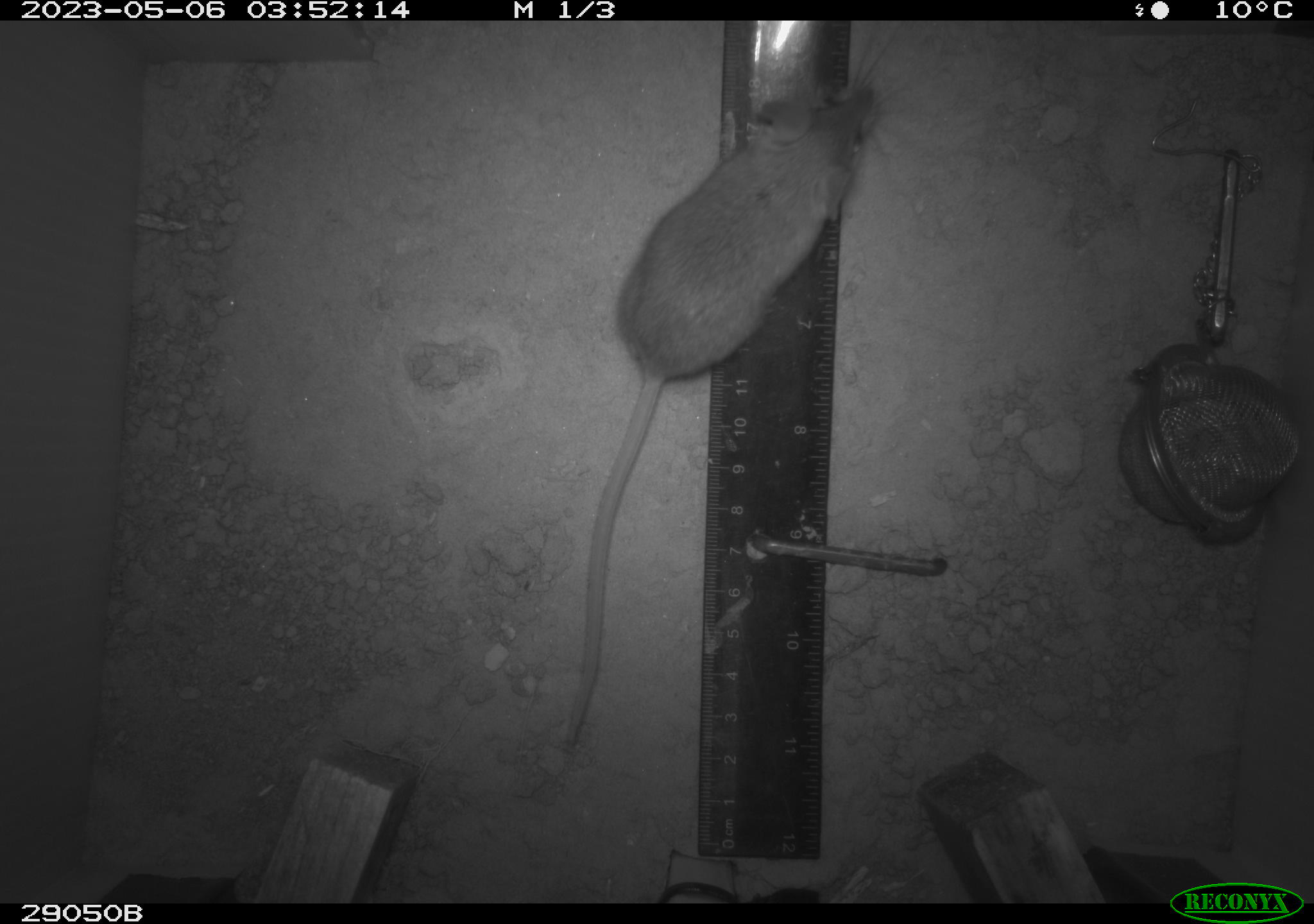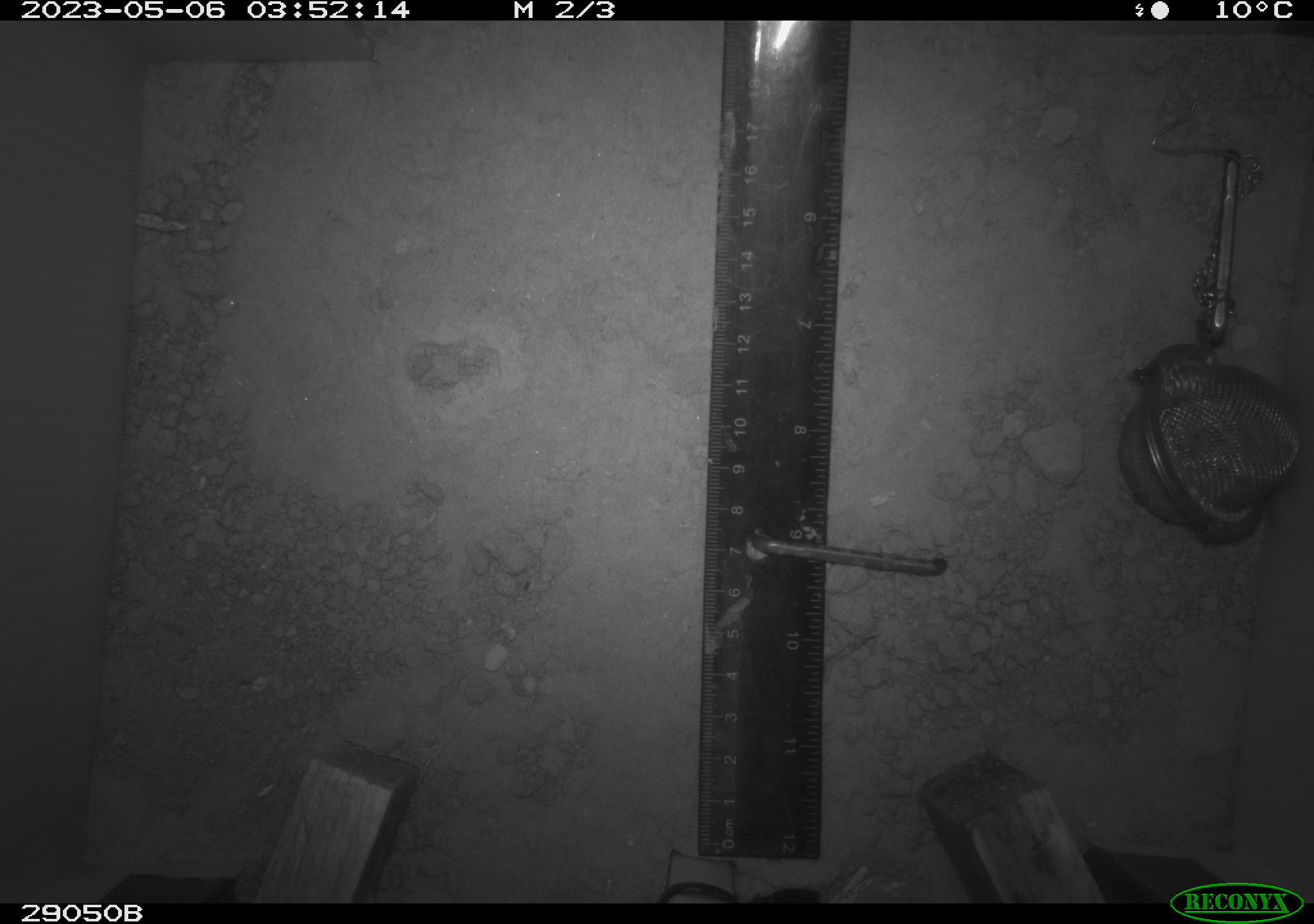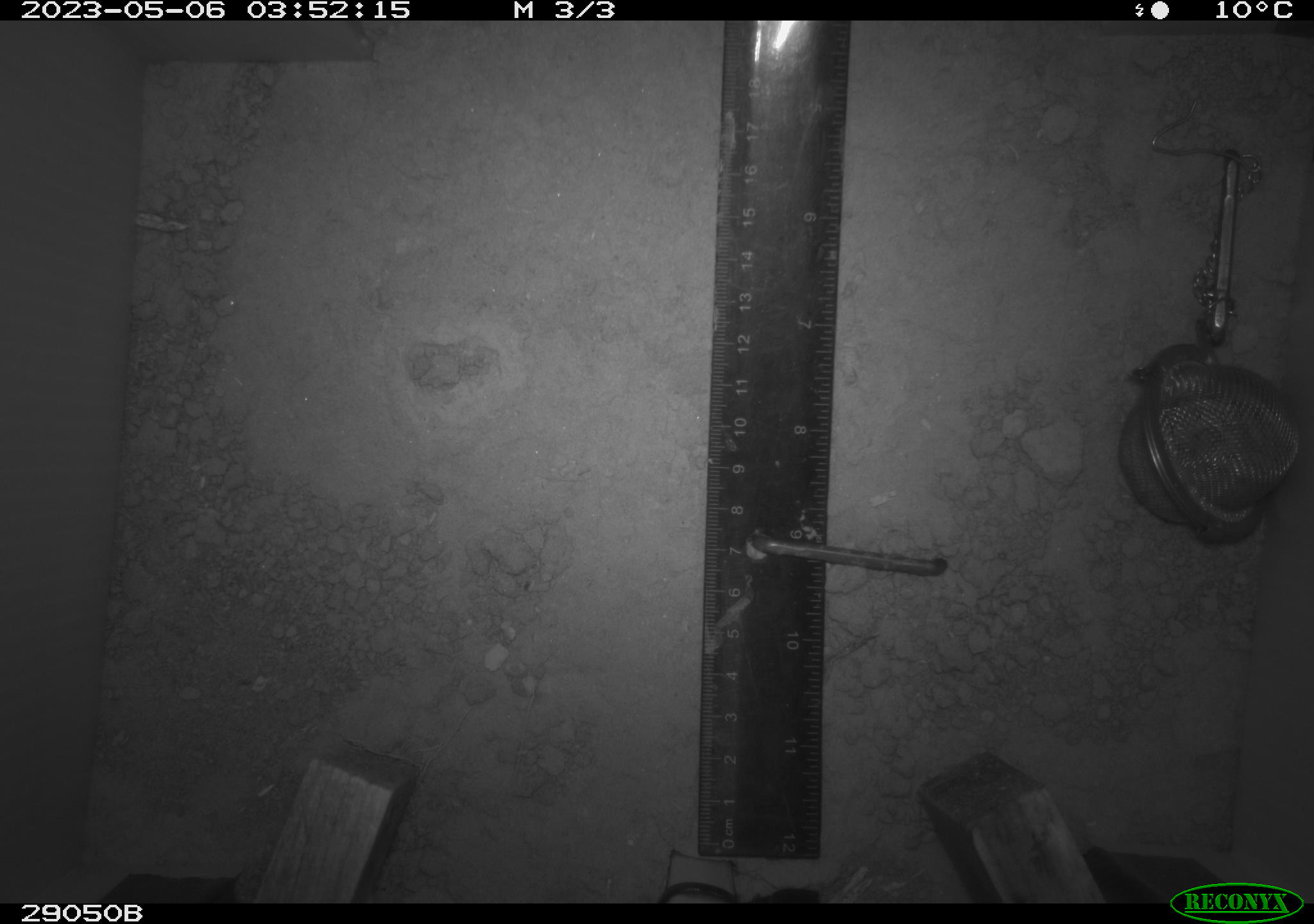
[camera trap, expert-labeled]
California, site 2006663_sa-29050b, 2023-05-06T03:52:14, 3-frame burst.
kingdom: Animalia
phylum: Chordata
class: Mammalia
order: Rodentia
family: Cricetidae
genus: Peromyscus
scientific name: Peromyscus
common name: deer mice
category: peromyscus species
Peromyscus species (deer mice) (Peromyscus).